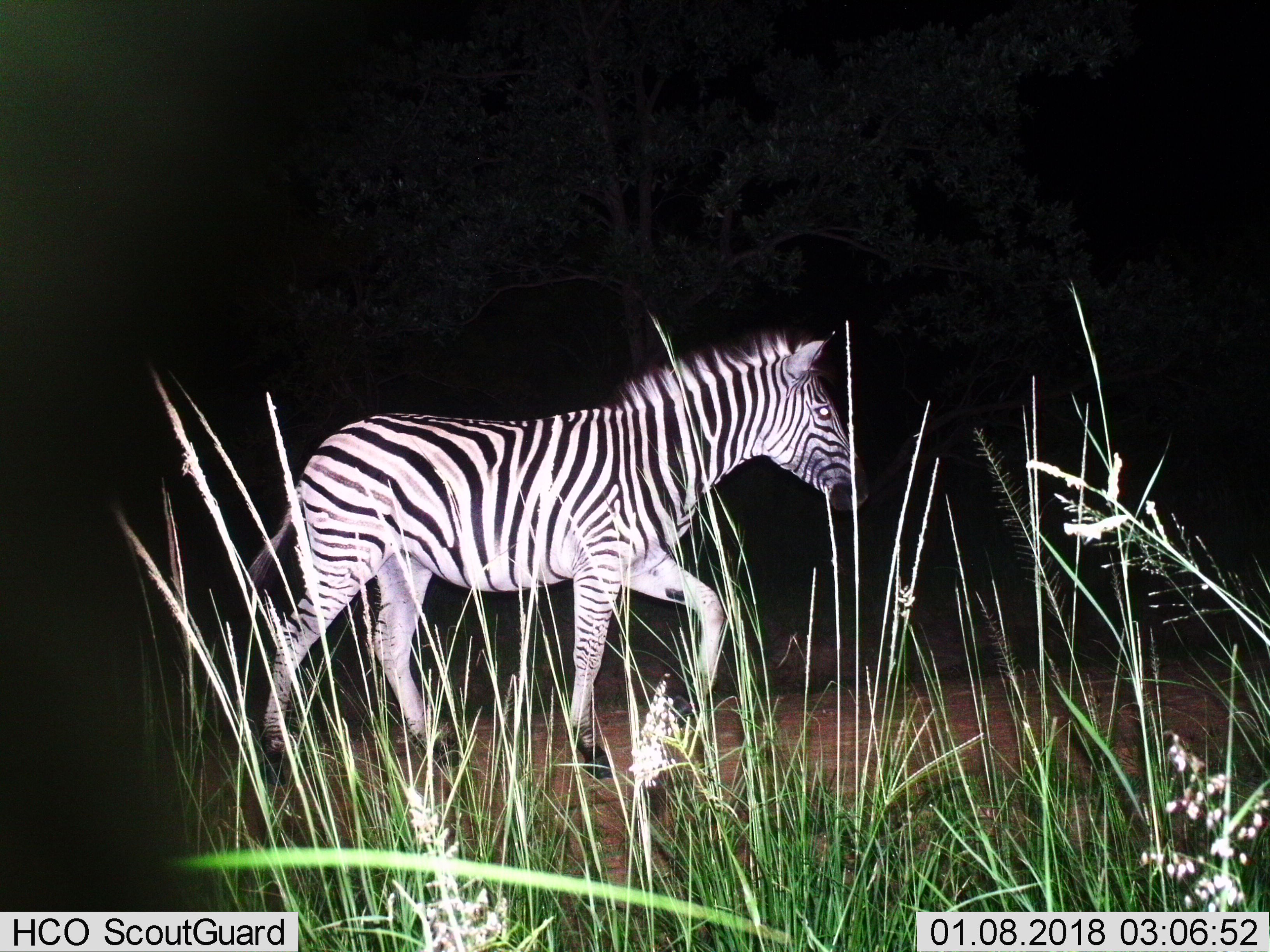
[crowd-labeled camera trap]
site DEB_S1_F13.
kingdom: Animalia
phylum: Chordata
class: Mammalia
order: Perissodactyla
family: Equidae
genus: Equus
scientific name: Equus quagga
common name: plains zebra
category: zebraplains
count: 1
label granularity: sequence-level